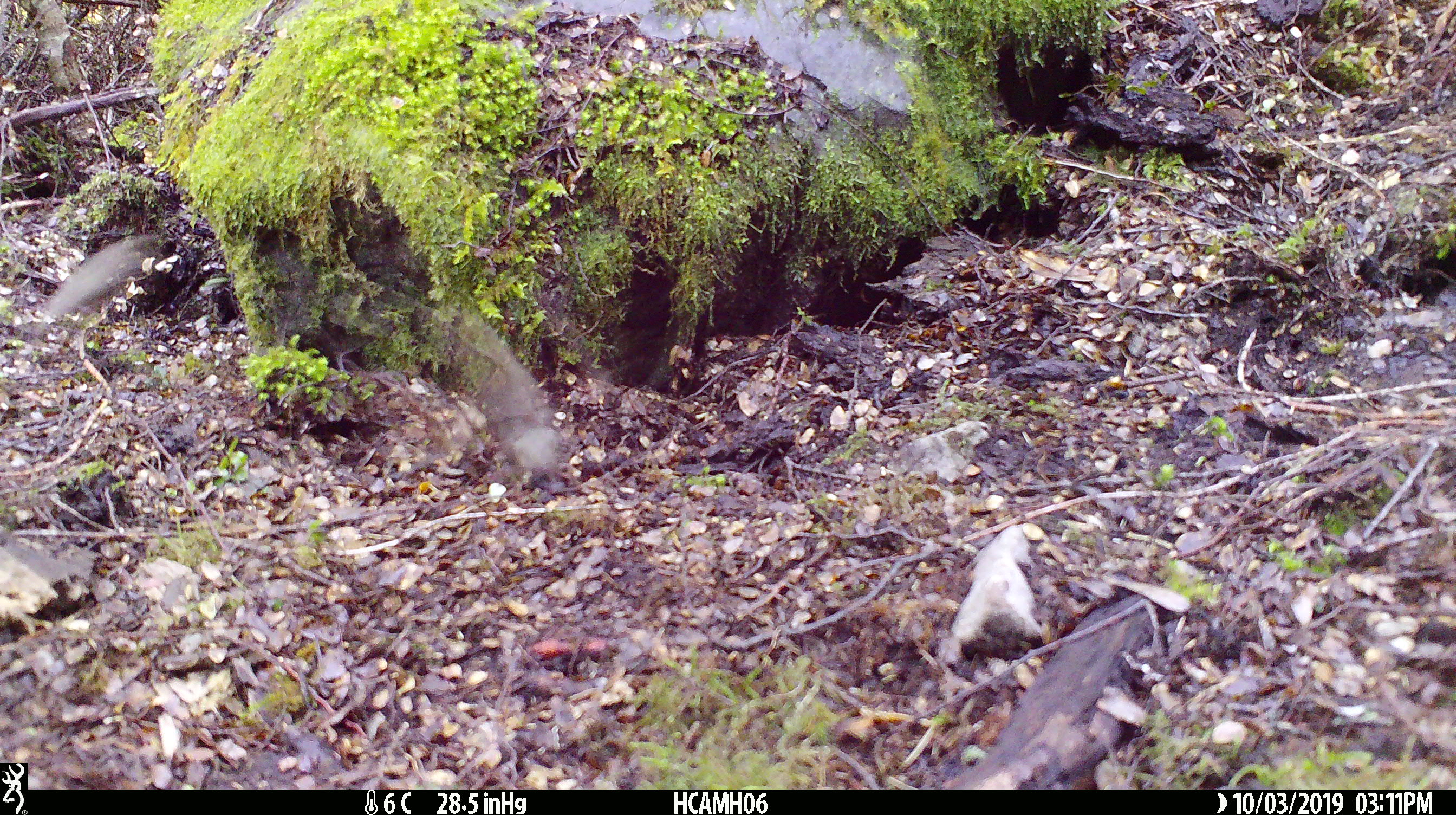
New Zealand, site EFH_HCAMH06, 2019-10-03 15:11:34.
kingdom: Animalia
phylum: Chordata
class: Mammalia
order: Rodentia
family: Muridae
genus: Mus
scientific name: Mus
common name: mouse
Mouse (Mus).